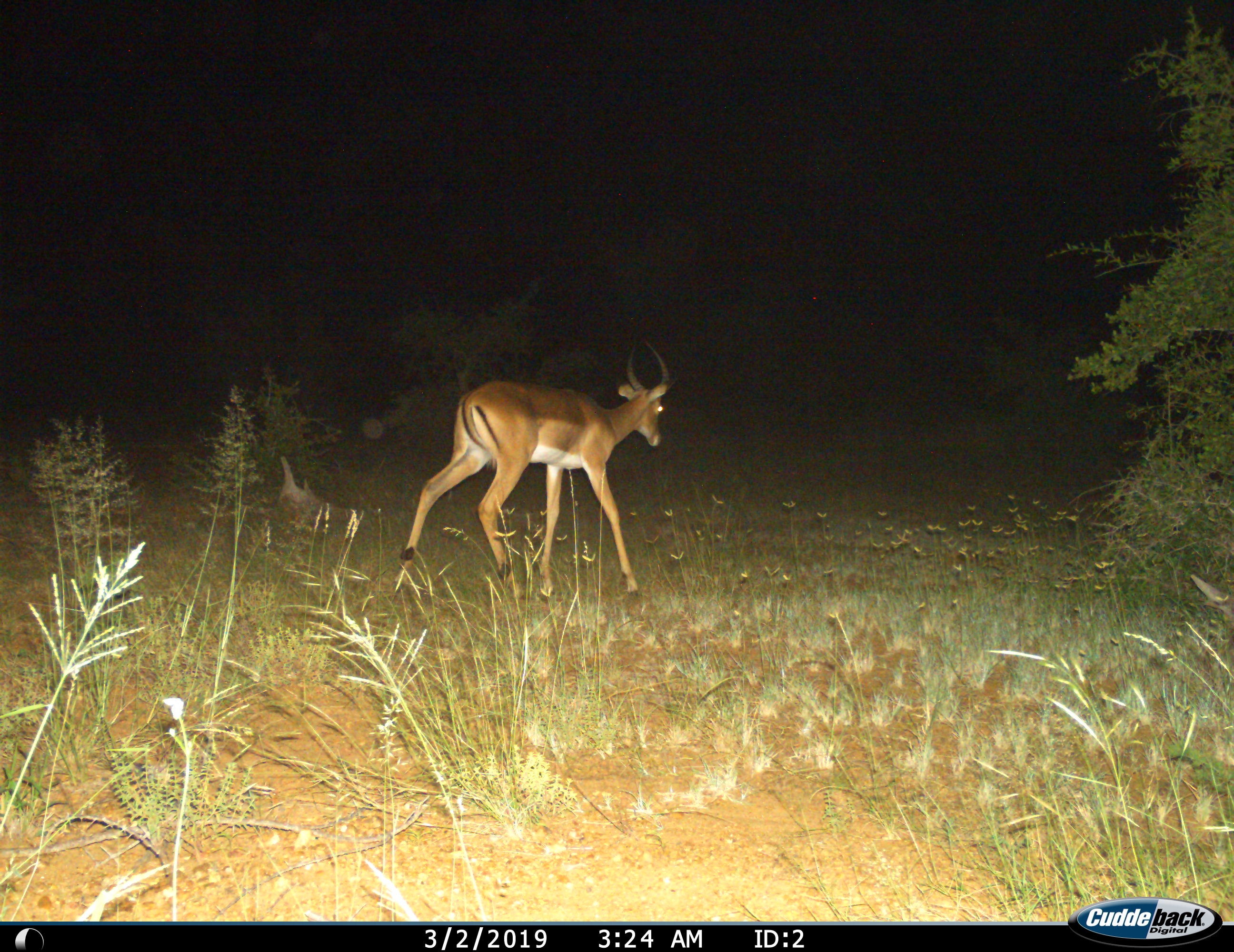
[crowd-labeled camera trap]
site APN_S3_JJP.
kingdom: Animalia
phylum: Chordata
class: Mammalia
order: Artiodactyla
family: Bovidae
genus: Aepyceros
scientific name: Aepyceros melampus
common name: impala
Impala (Aepyceros melampus), count 1. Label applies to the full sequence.